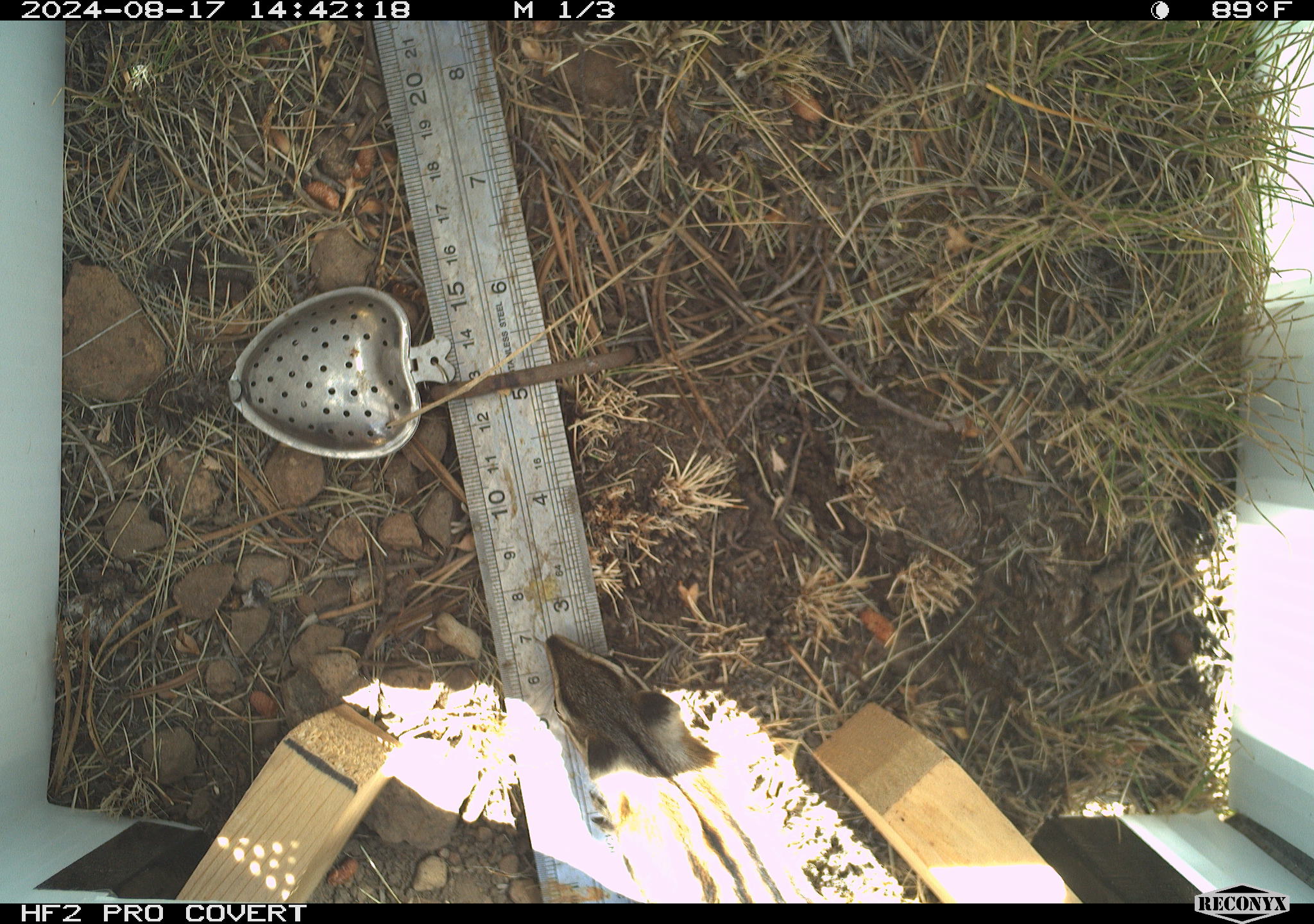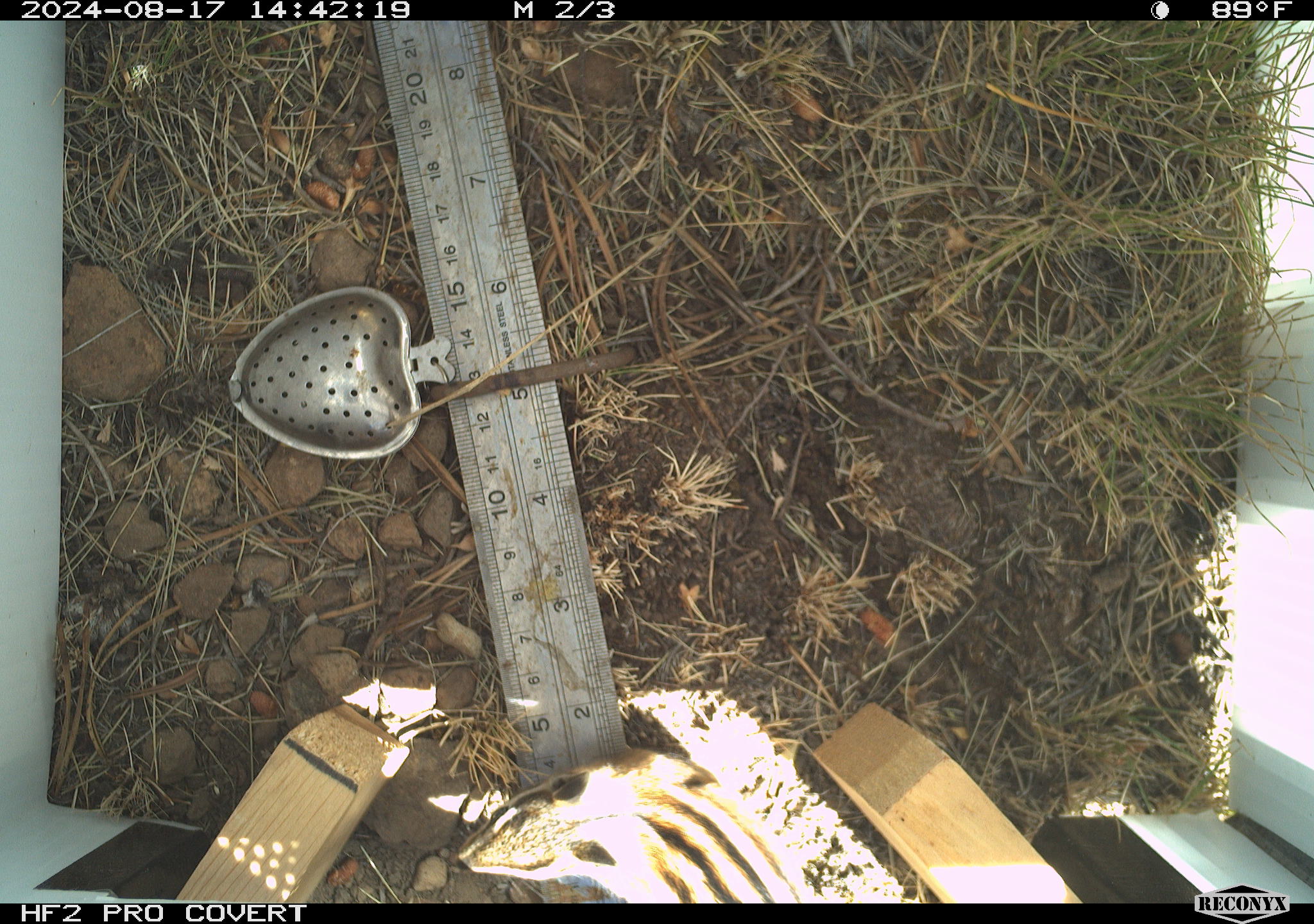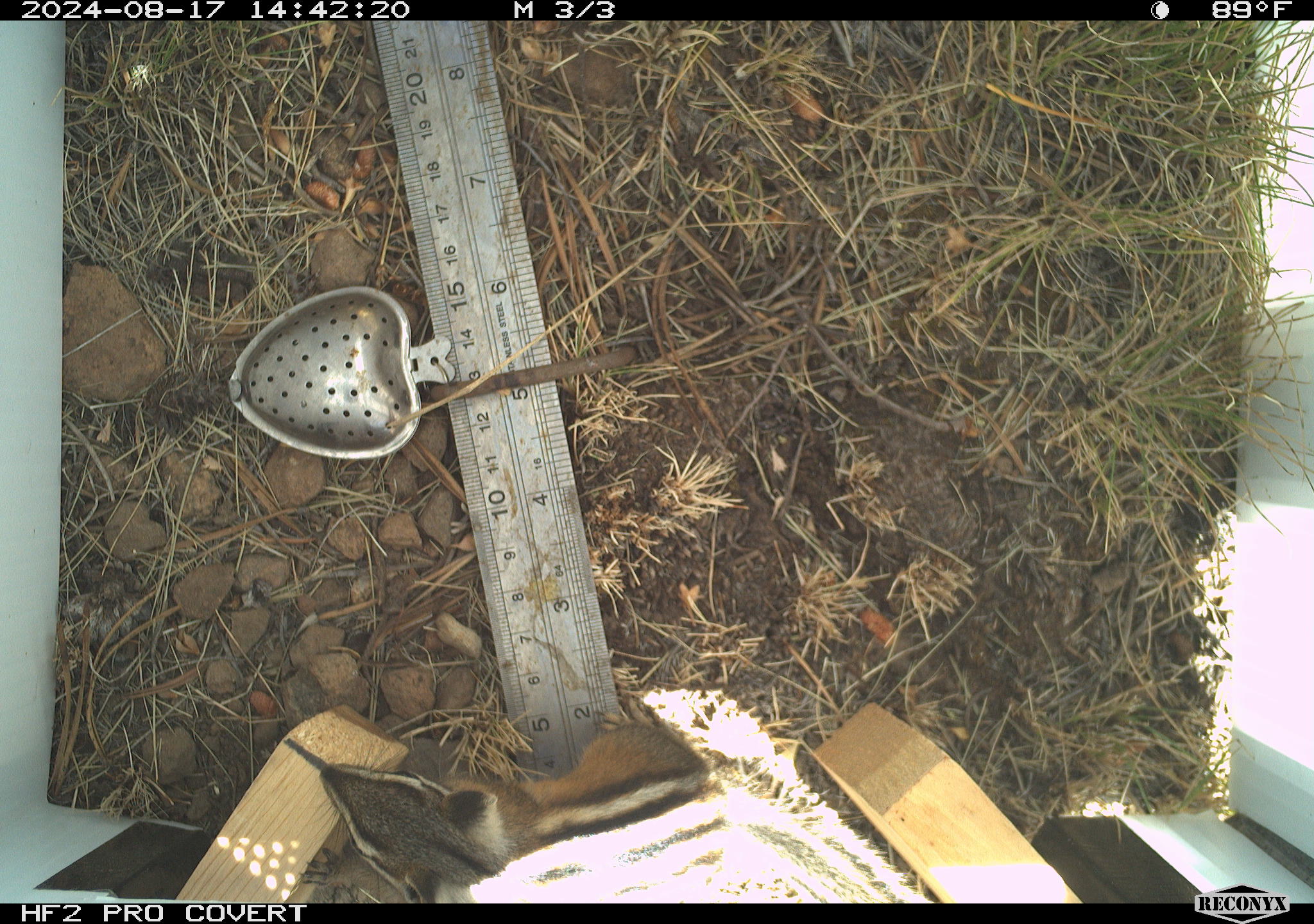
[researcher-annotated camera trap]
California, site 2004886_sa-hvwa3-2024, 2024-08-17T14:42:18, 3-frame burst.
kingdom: Animalia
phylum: Chordata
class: Mammalia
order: Rodentia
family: Sciuridae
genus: Neotamias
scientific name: Neotamias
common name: western chipmunks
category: neotamias species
Neotamias species (western chipmunks) (Neotamias).